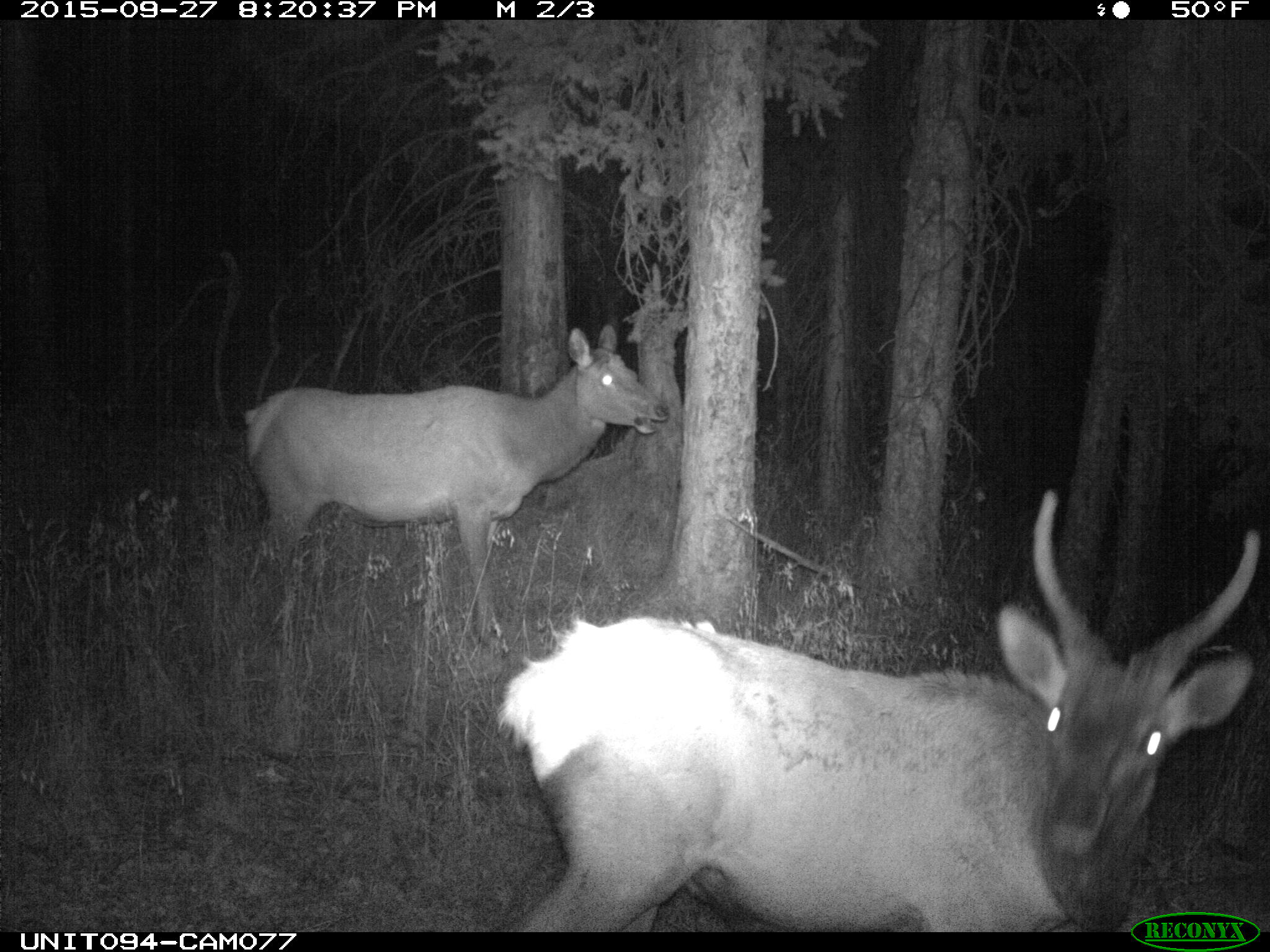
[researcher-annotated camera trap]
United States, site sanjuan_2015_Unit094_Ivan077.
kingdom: Animalia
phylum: Chordata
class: Mammalia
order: Artiodactyla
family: Cervidae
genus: Cervus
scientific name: Cervus elaphus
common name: red deer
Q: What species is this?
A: Cervus elaphus (red deer).